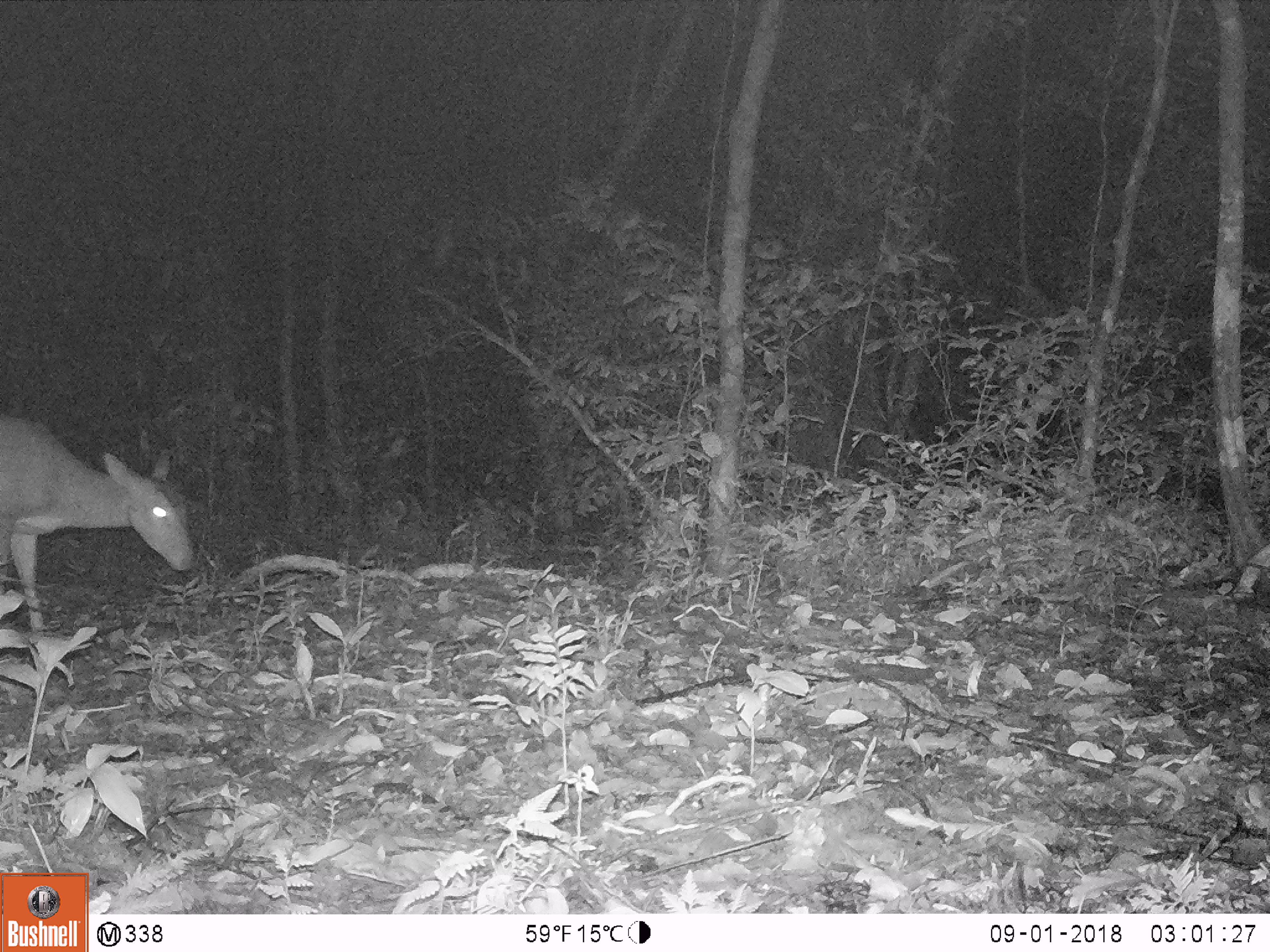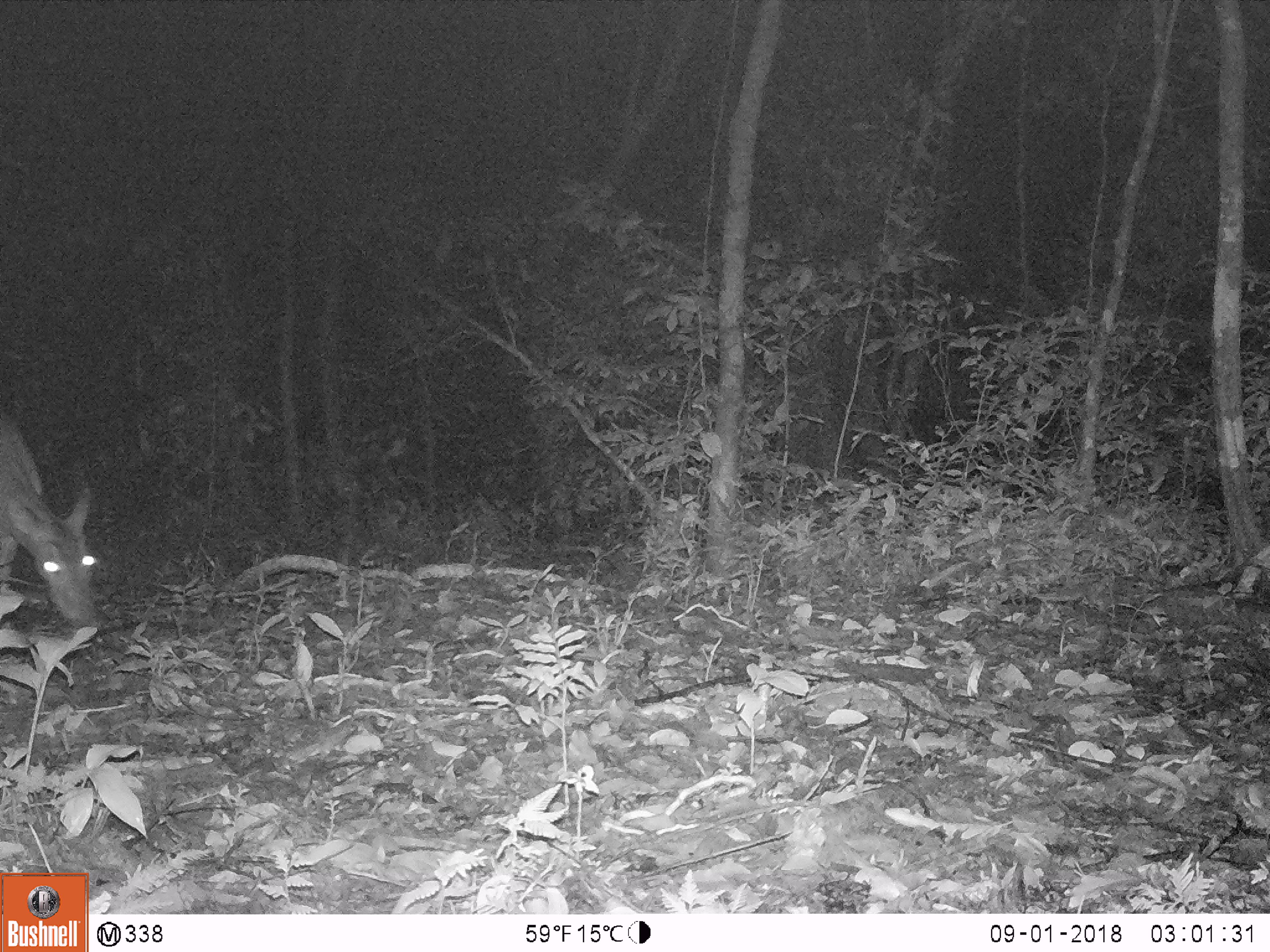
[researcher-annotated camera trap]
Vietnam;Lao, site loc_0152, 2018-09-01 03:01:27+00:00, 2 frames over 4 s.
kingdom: Animalia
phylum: Chordata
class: Mammalia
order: Artiodactyla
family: Cervidae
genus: Muntiacus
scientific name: Muntiacus vuquangensis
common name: large-antlered muntjac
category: large antlered muntjac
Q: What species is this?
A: Large antlered muntjac (large-antlered muntjac) (Muntiacus vuquangensis).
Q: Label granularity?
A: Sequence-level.